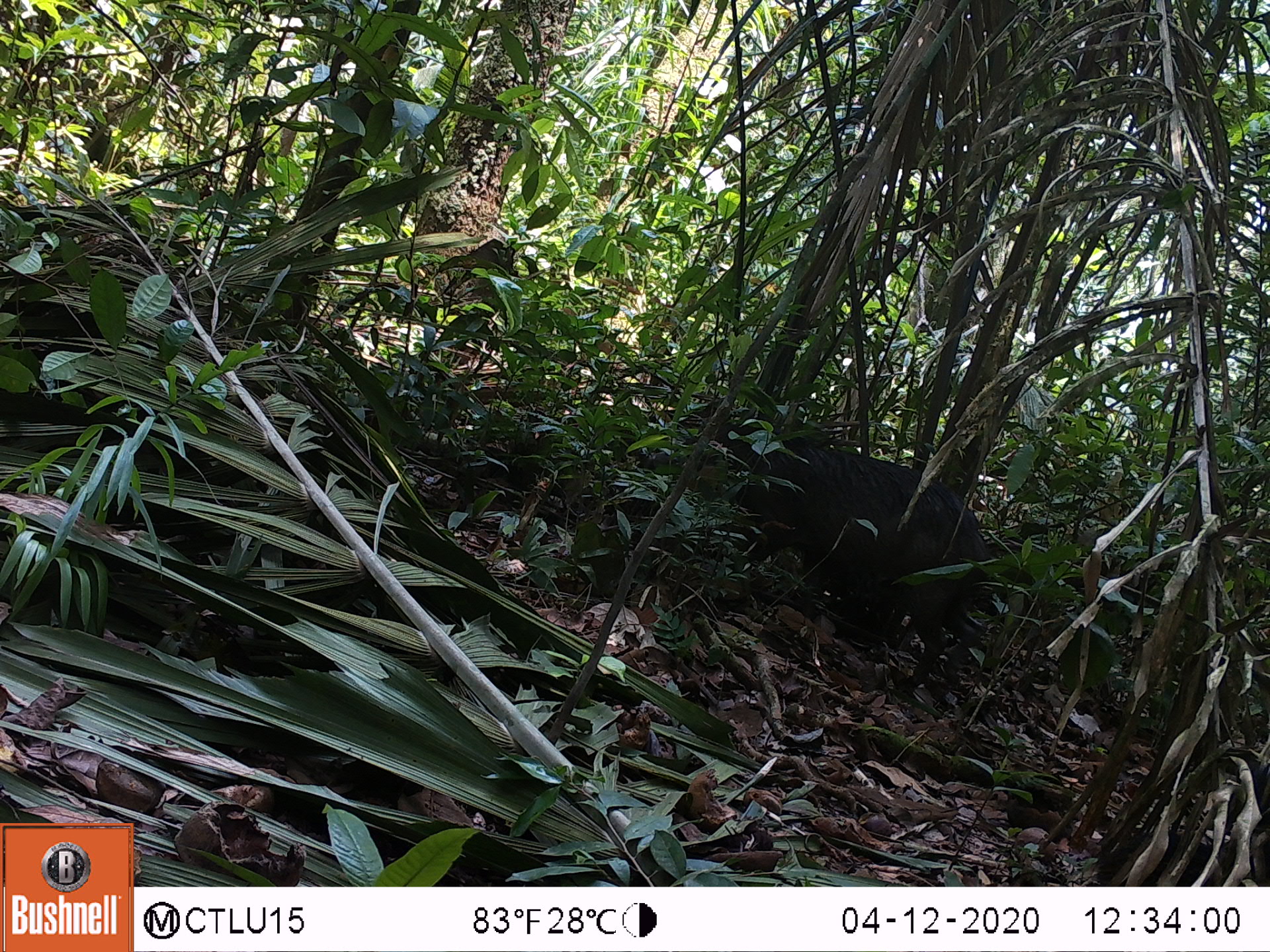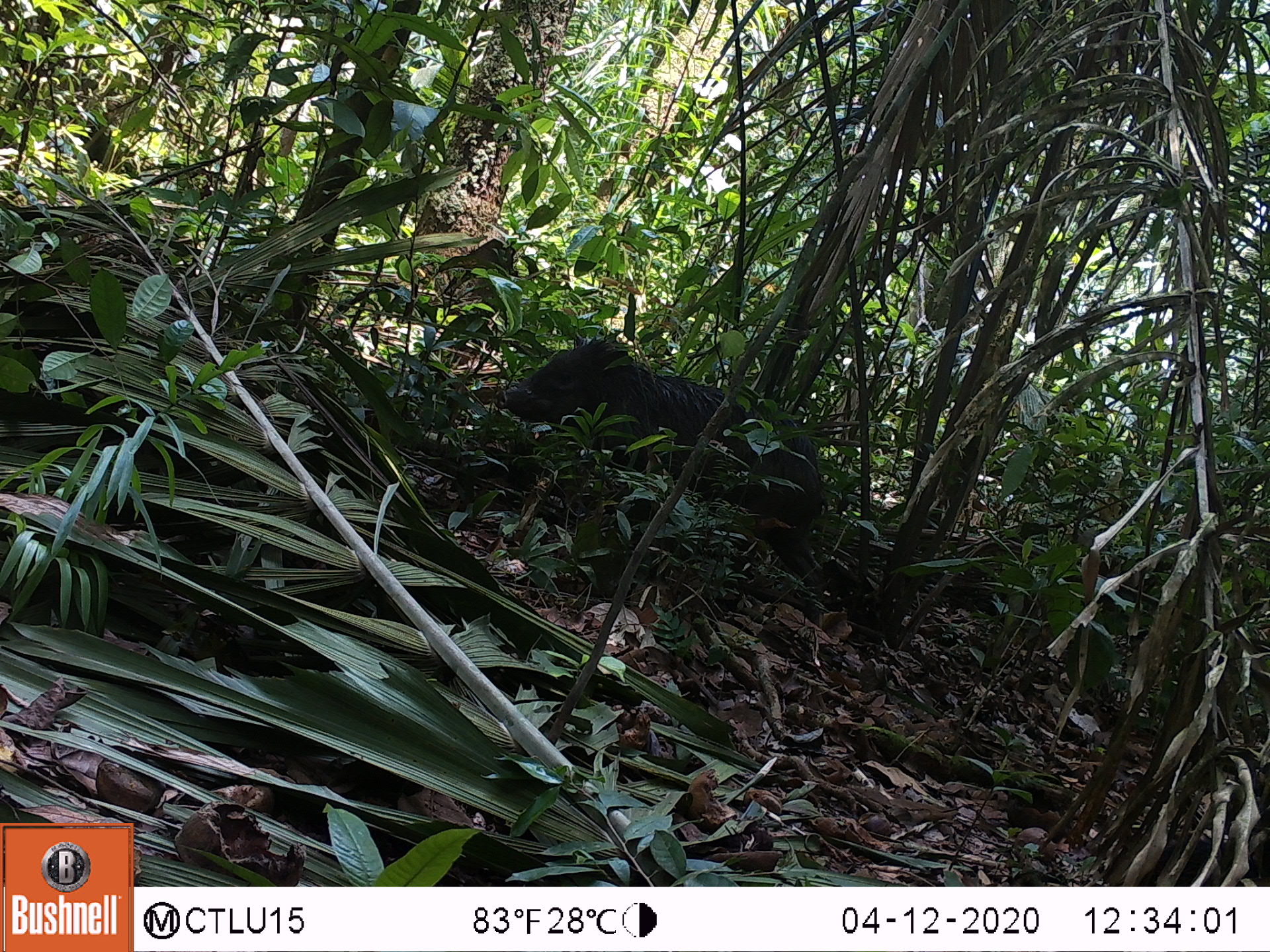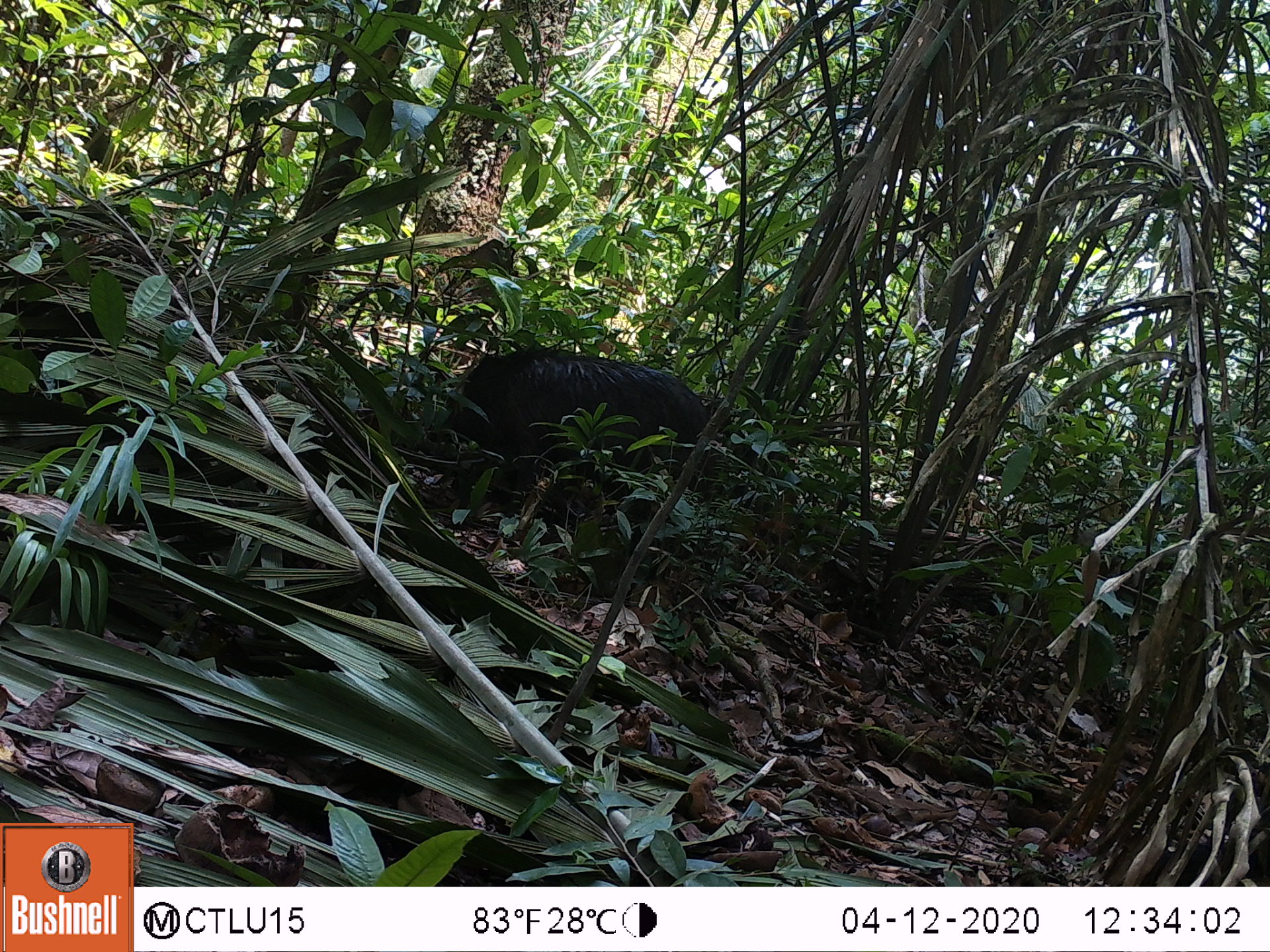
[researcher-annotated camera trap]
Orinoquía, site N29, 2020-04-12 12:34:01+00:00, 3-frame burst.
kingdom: Animalia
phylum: Chordata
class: Mammalia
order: Artiodactyla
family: Tayassuidae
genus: Tayassu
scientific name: Tayassu pecari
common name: white-lipped peccary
White-lipped peccary (Tayassu pecari).